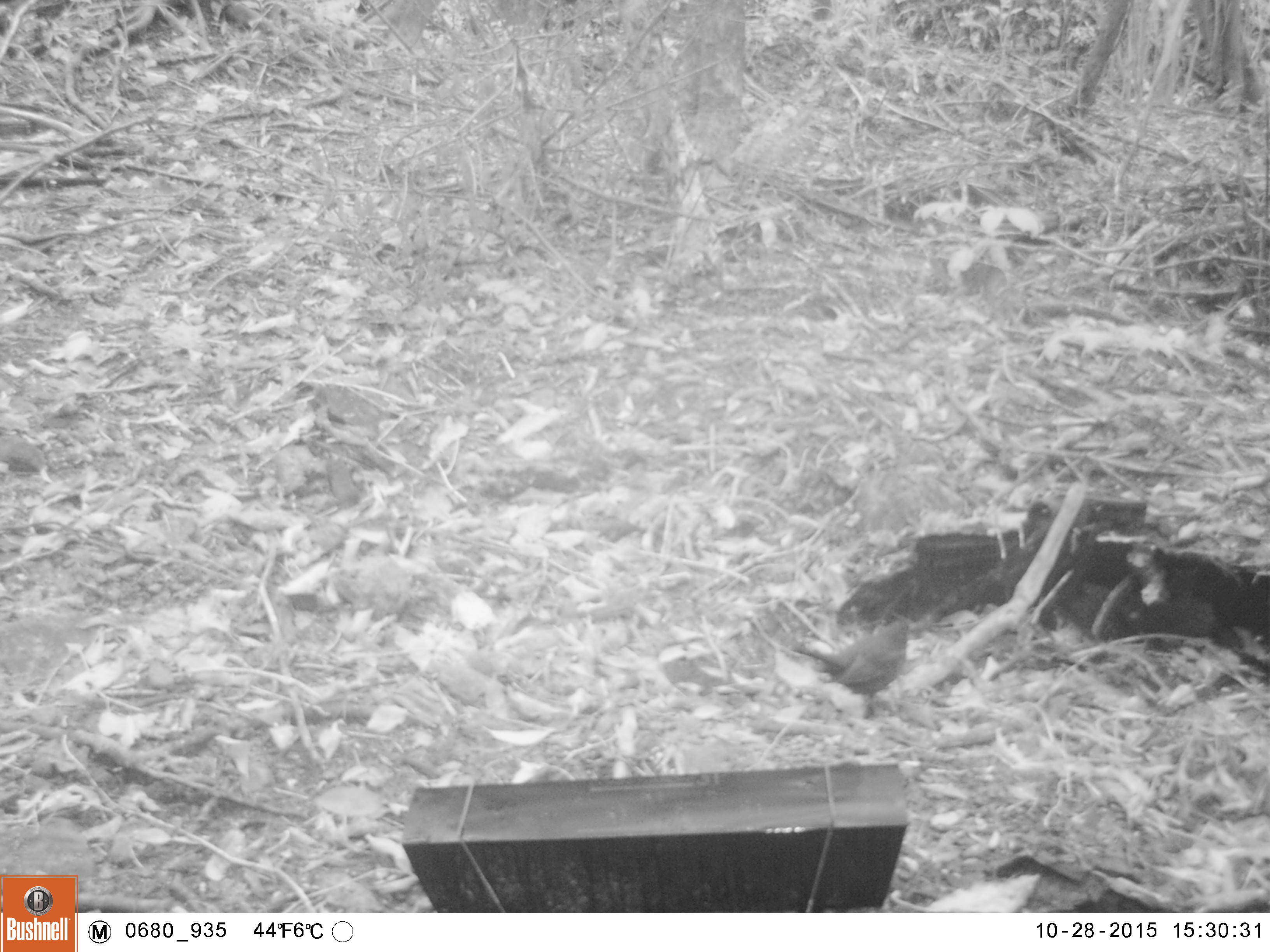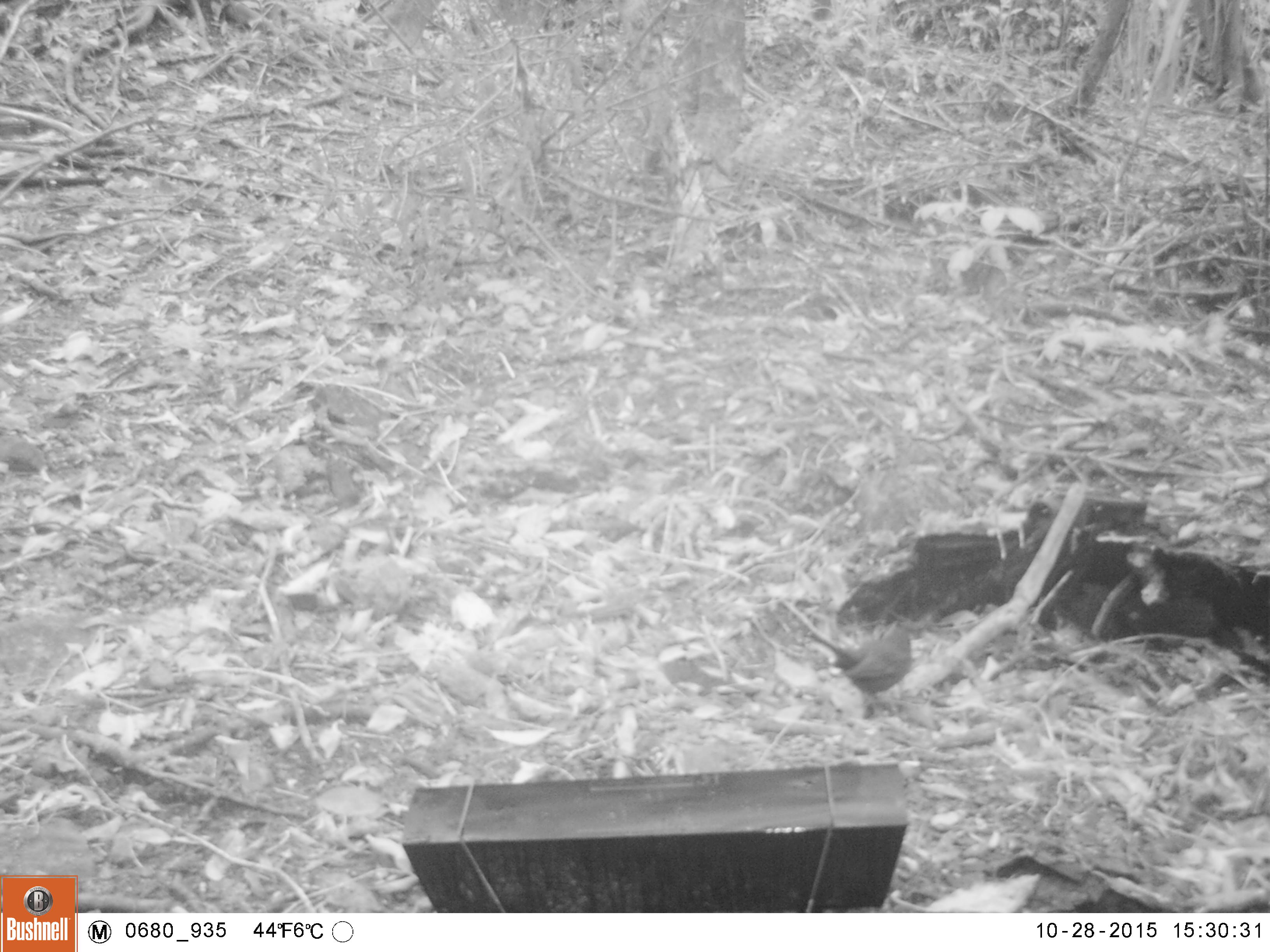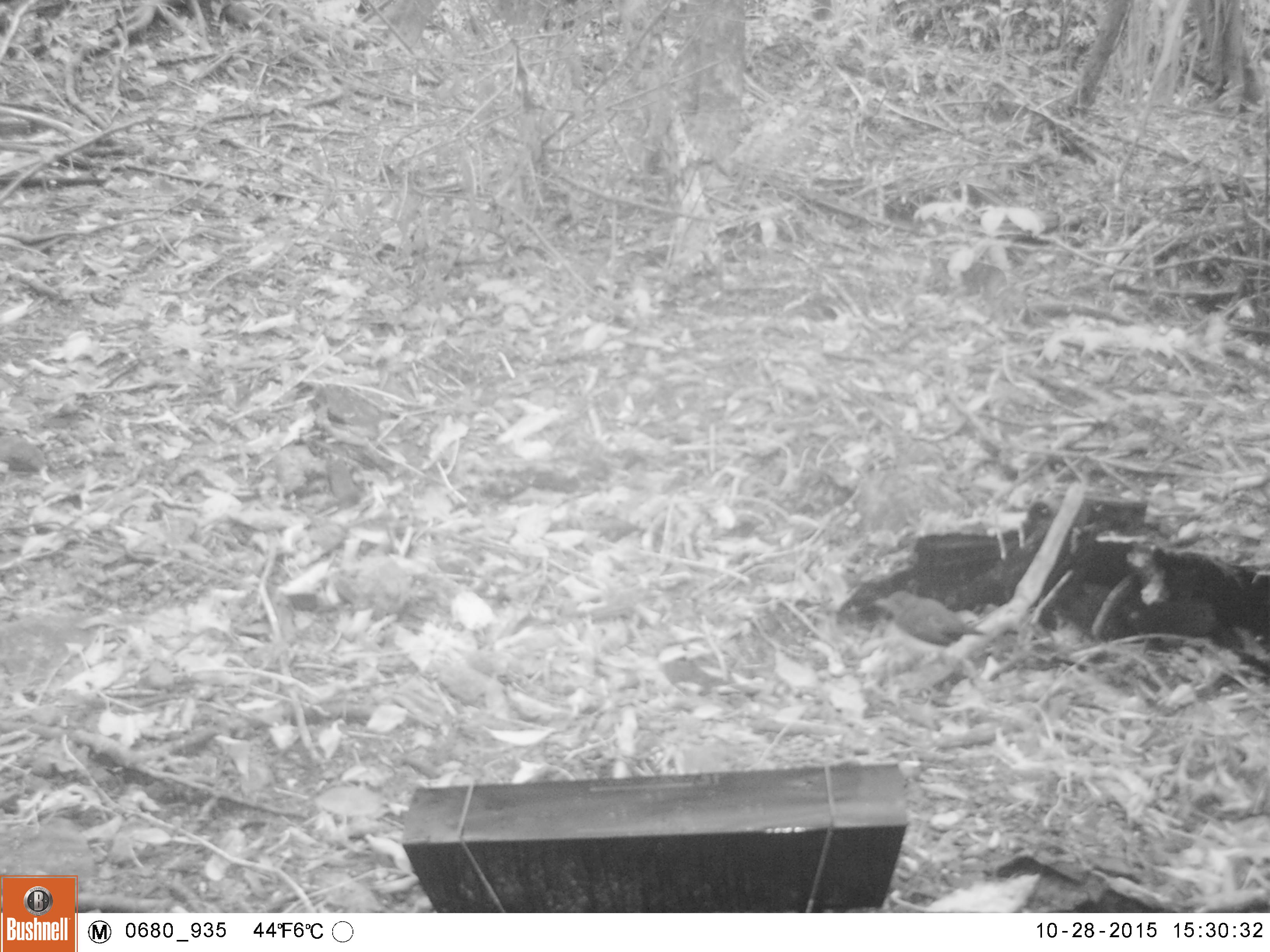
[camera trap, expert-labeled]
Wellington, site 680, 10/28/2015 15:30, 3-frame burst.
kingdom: Animalia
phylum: Chordata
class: Aves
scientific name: Aves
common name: bird